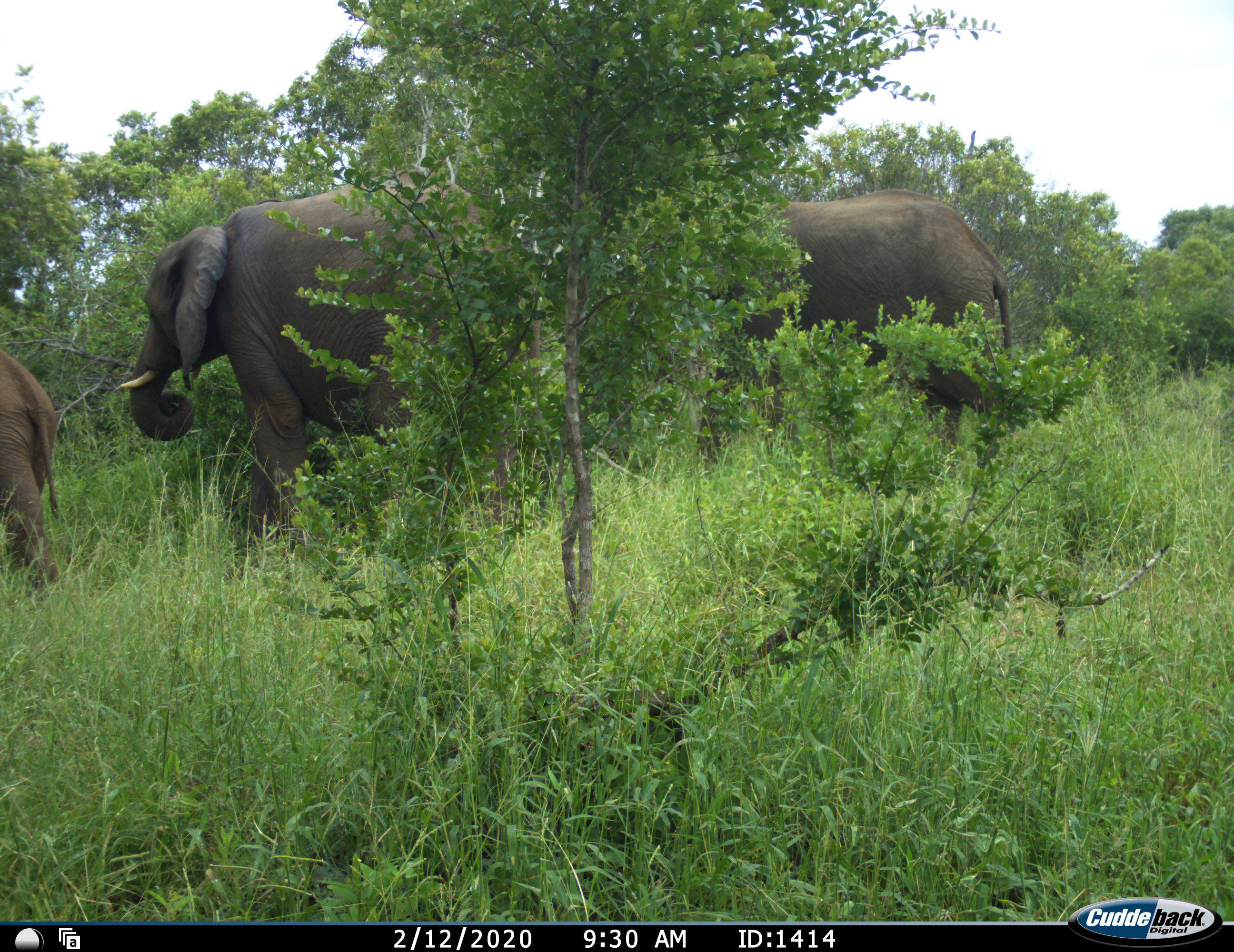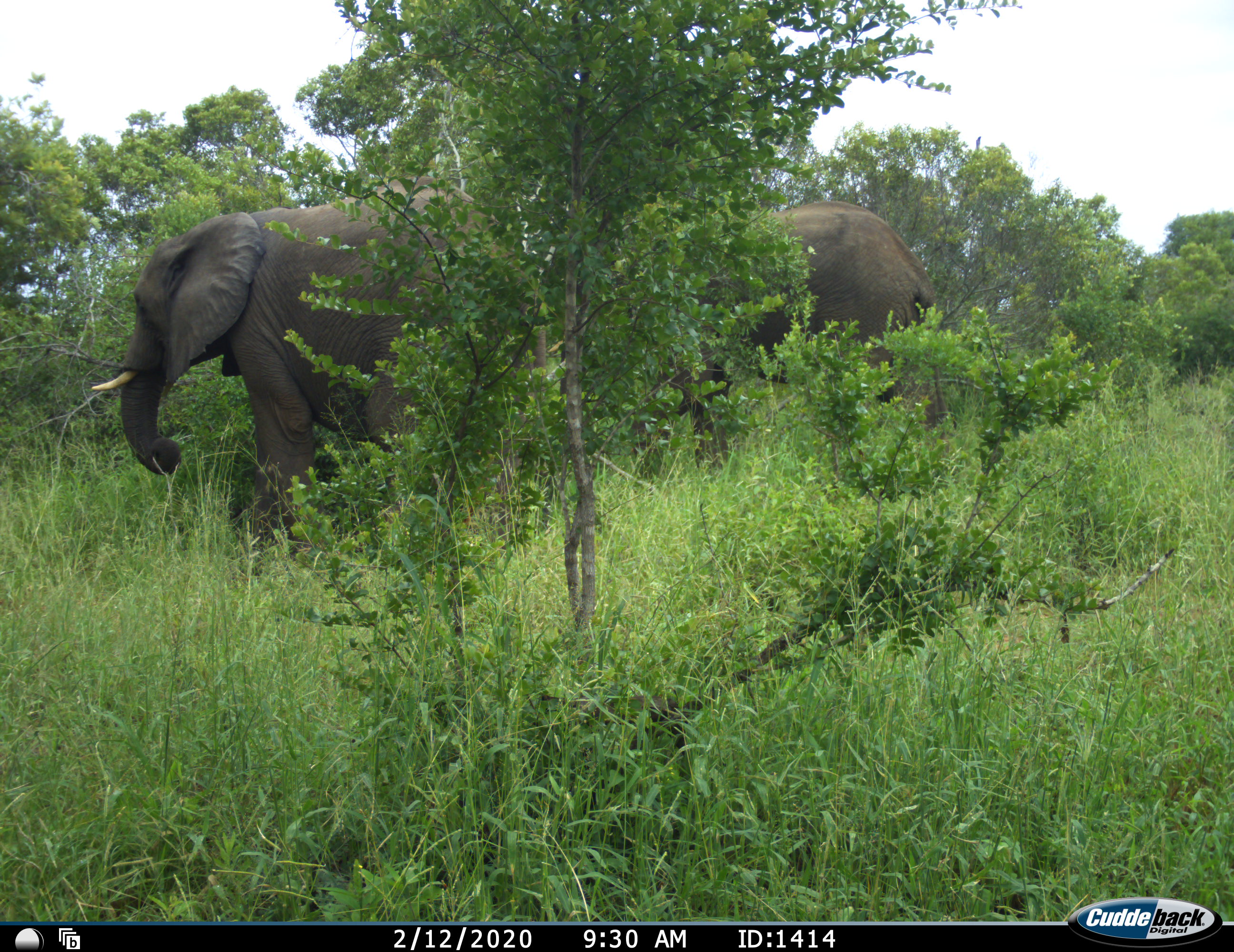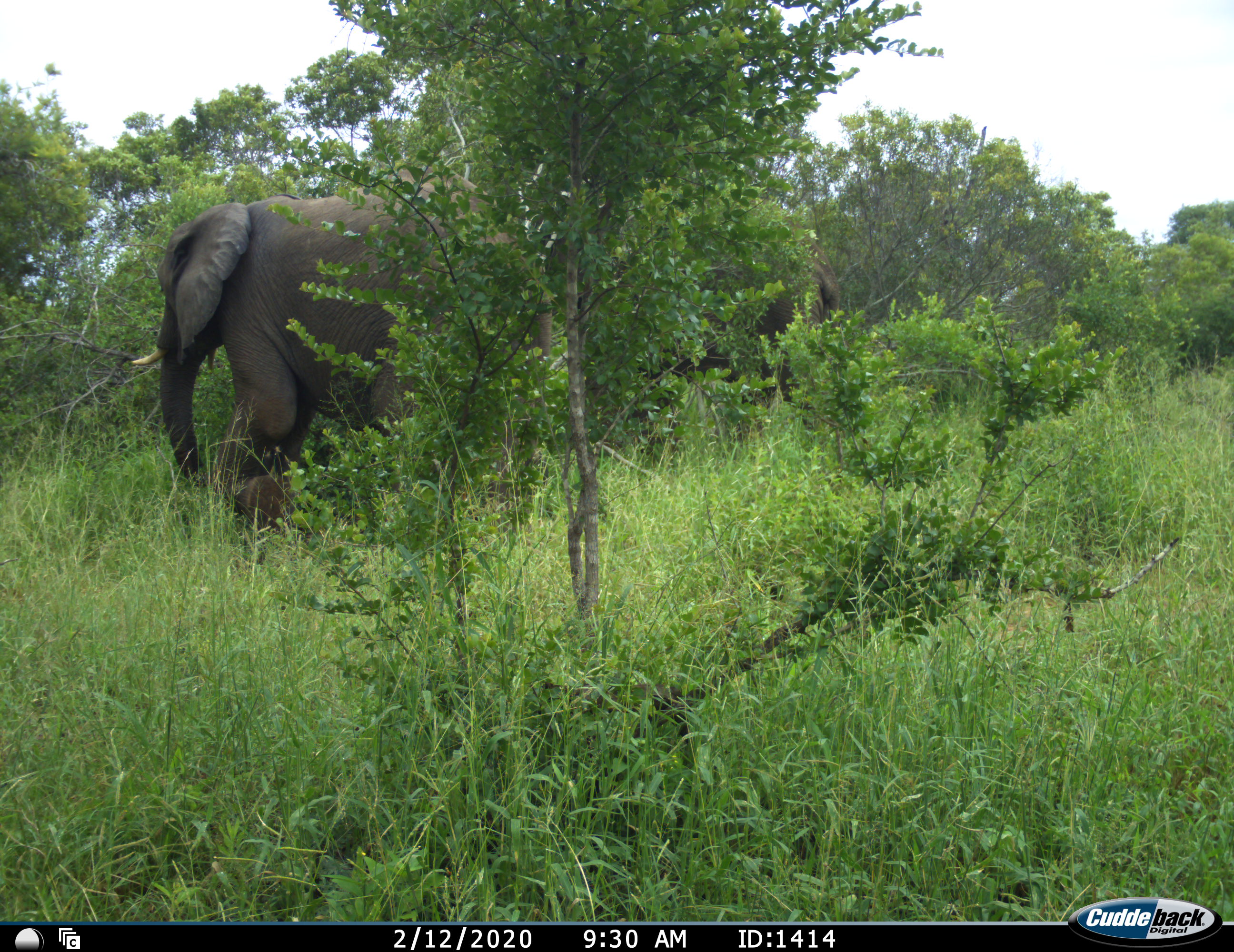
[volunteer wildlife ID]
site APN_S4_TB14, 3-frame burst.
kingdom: Animalia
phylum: Chordata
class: Mammalia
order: Proboscidea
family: Elephantidae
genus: Loxodonta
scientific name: Loxodonta africana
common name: african bush elephant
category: elephant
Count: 3.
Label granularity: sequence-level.